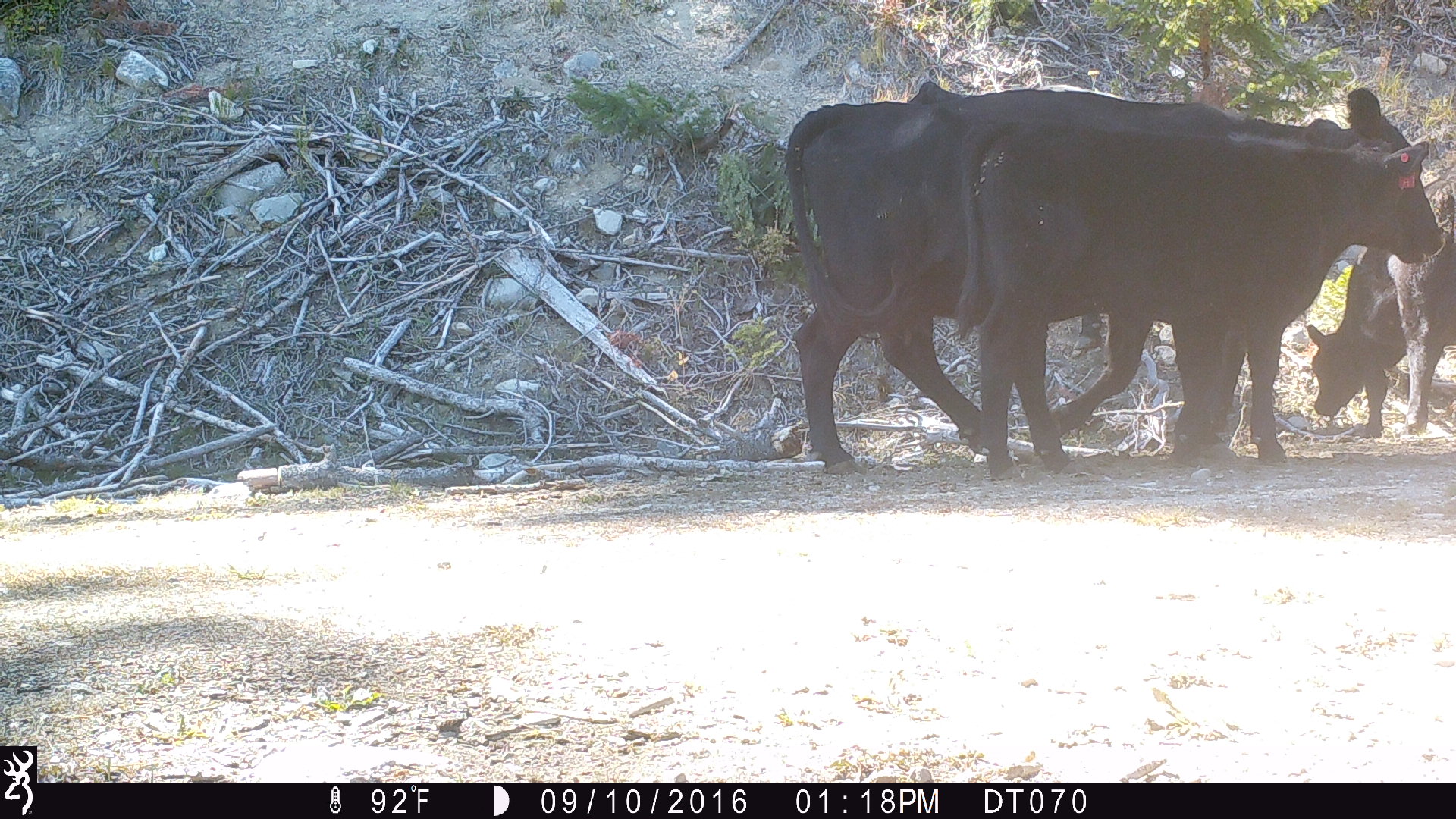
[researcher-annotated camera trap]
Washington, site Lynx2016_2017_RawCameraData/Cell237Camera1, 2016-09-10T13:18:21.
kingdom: Animalia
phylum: Chordata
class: Mammalia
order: Artiodactyla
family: Bovidae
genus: Bos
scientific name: Bos taurus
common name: domestic cattle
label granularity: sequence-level